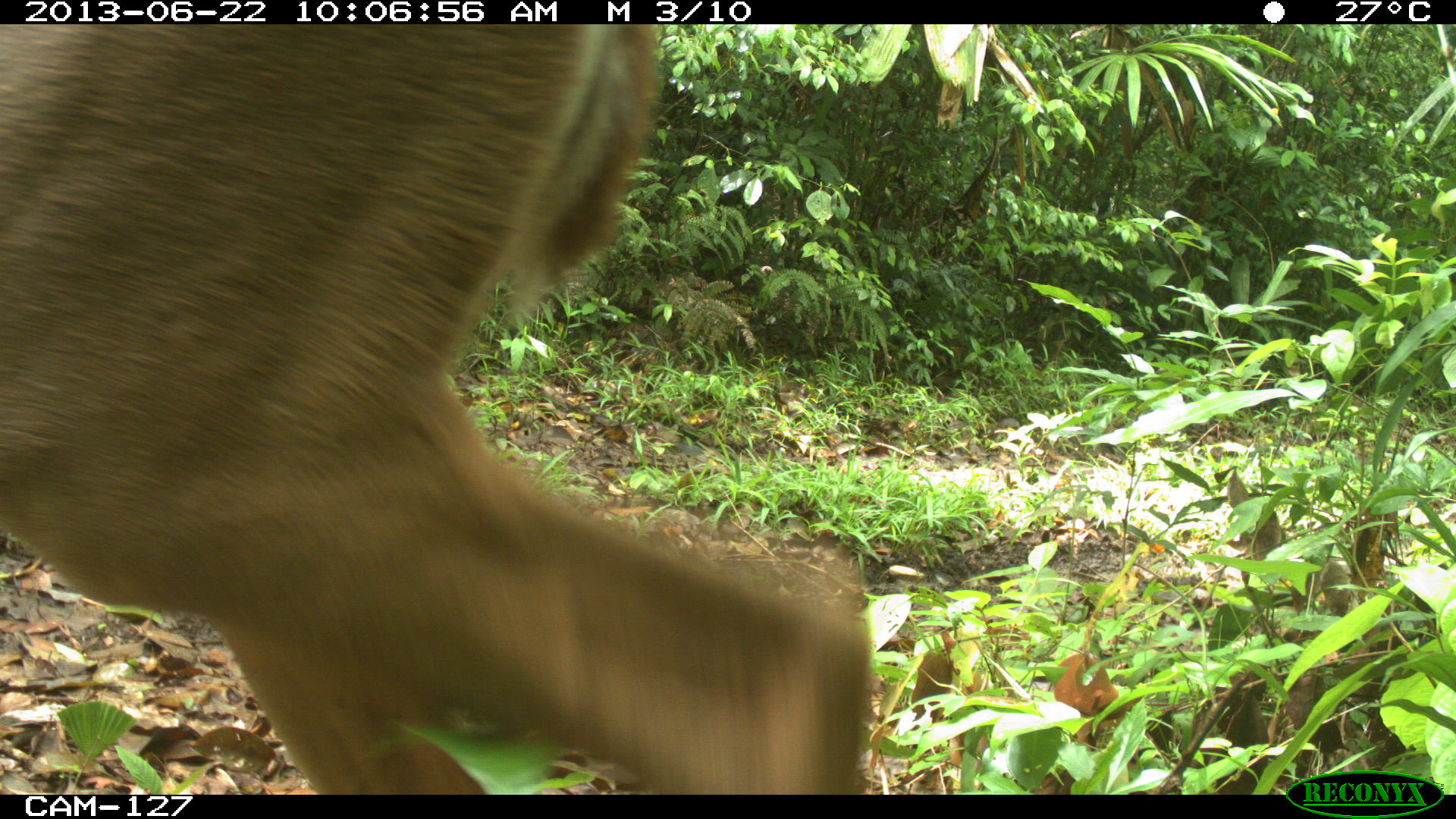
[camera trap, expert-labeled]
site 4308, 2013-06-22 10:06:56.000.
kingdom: Animalia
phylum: Chordata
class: Mammalia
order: Artiodactyla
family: Cervidae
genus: Odocoileus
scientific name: Odocoileus virginianus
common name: white-tailed deer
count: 1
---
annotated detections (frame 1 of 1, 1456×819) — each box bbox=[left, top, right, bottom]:
odocoileus virginianus: bbox=[0, 20, 876, 794]